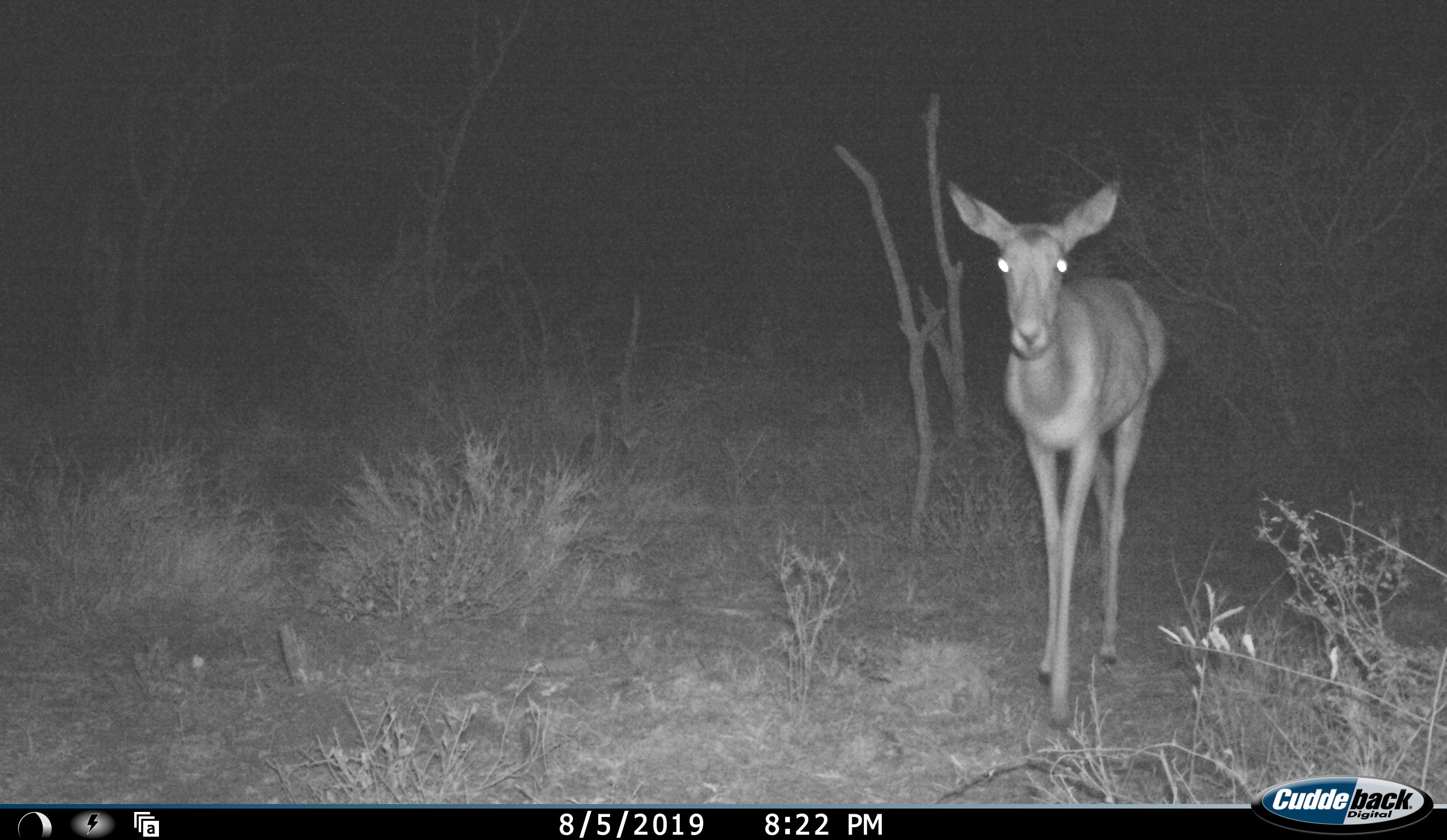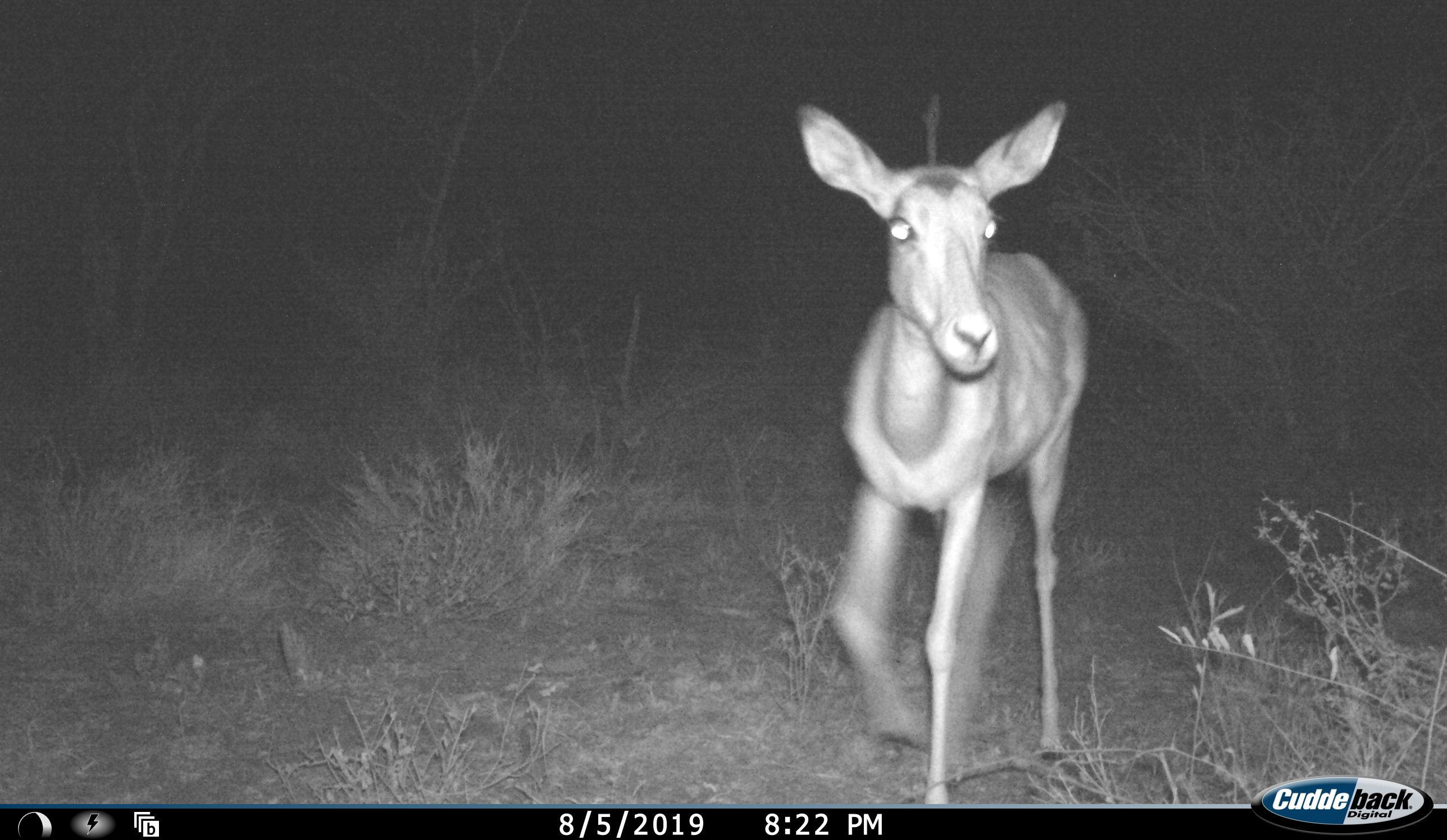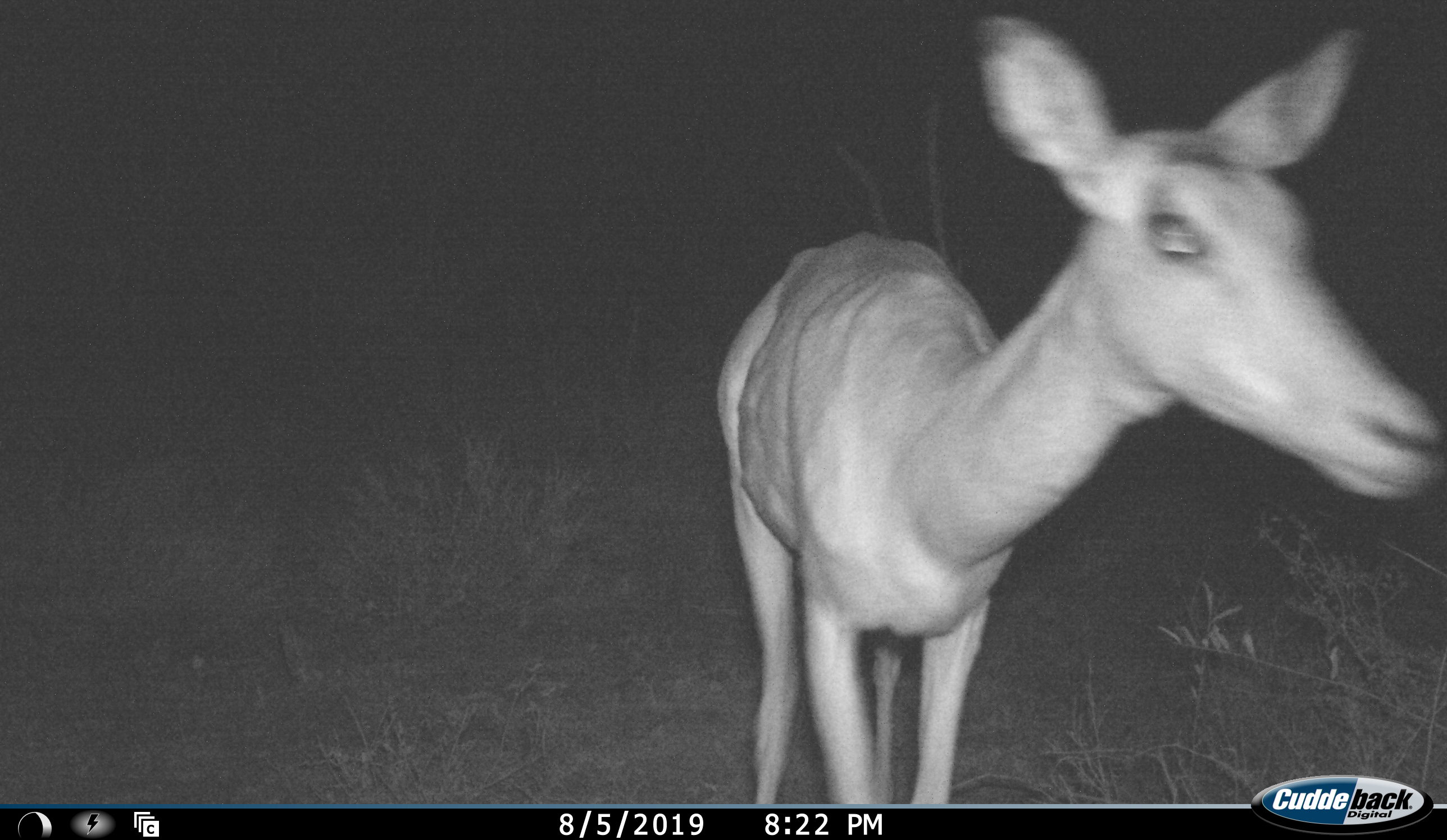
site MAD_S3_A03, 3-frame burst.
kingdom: Animalia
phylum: Chordata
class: Mammalia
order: Artiodactyla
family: Bovidae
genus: Aepyceros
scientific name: Aepyceros melampus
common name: impala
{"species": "impala (Aepyceros melampus)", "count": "1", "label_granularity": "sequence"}